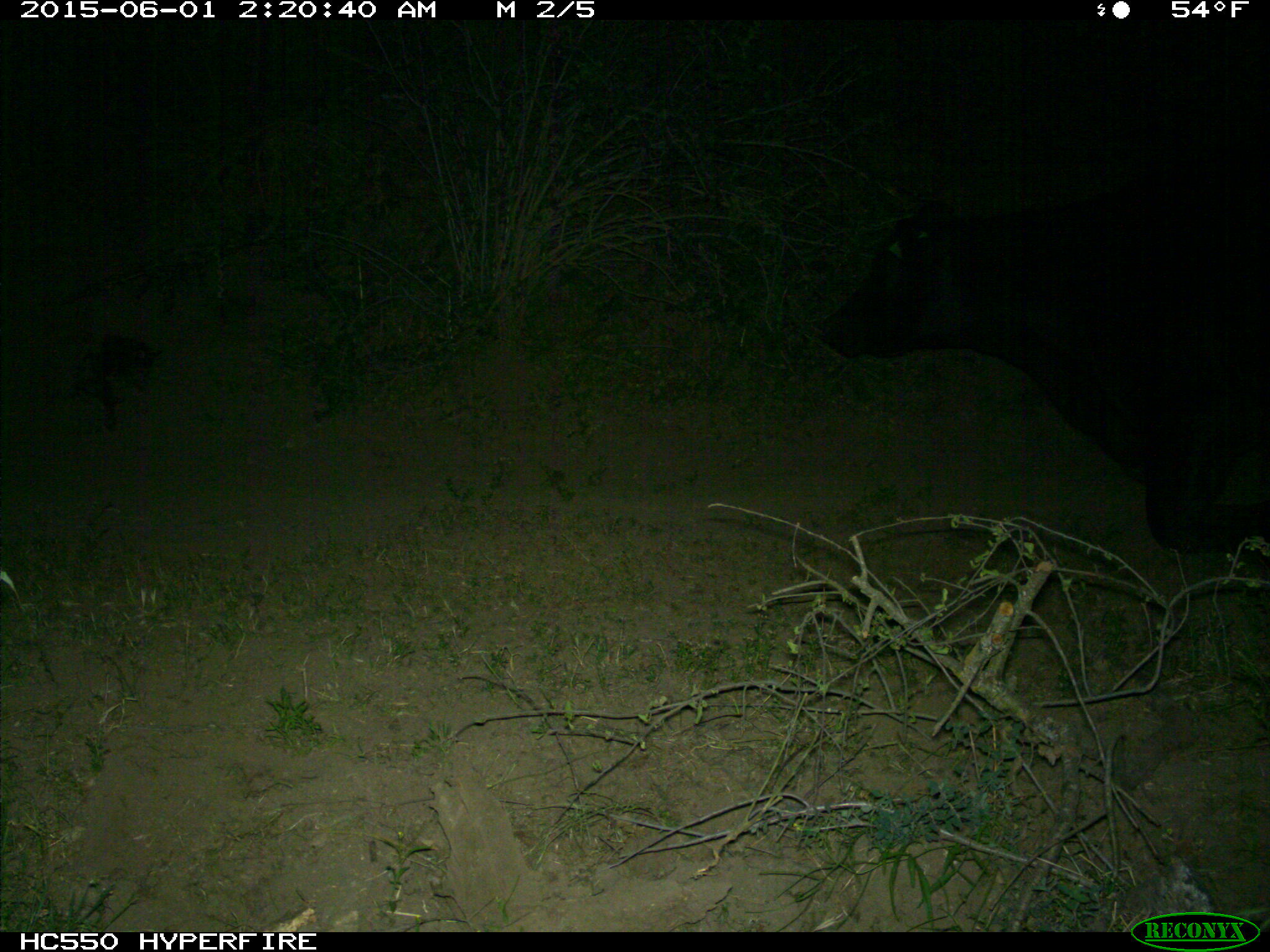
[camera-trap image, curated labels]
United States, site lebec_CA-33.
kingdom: Animalia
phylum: Chordata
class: Mammalia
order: Artiodactyla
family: Bovidae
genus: Bos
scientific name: Bos taurus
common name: domestic cow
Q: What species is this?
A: Bos taurus (domestic cow).